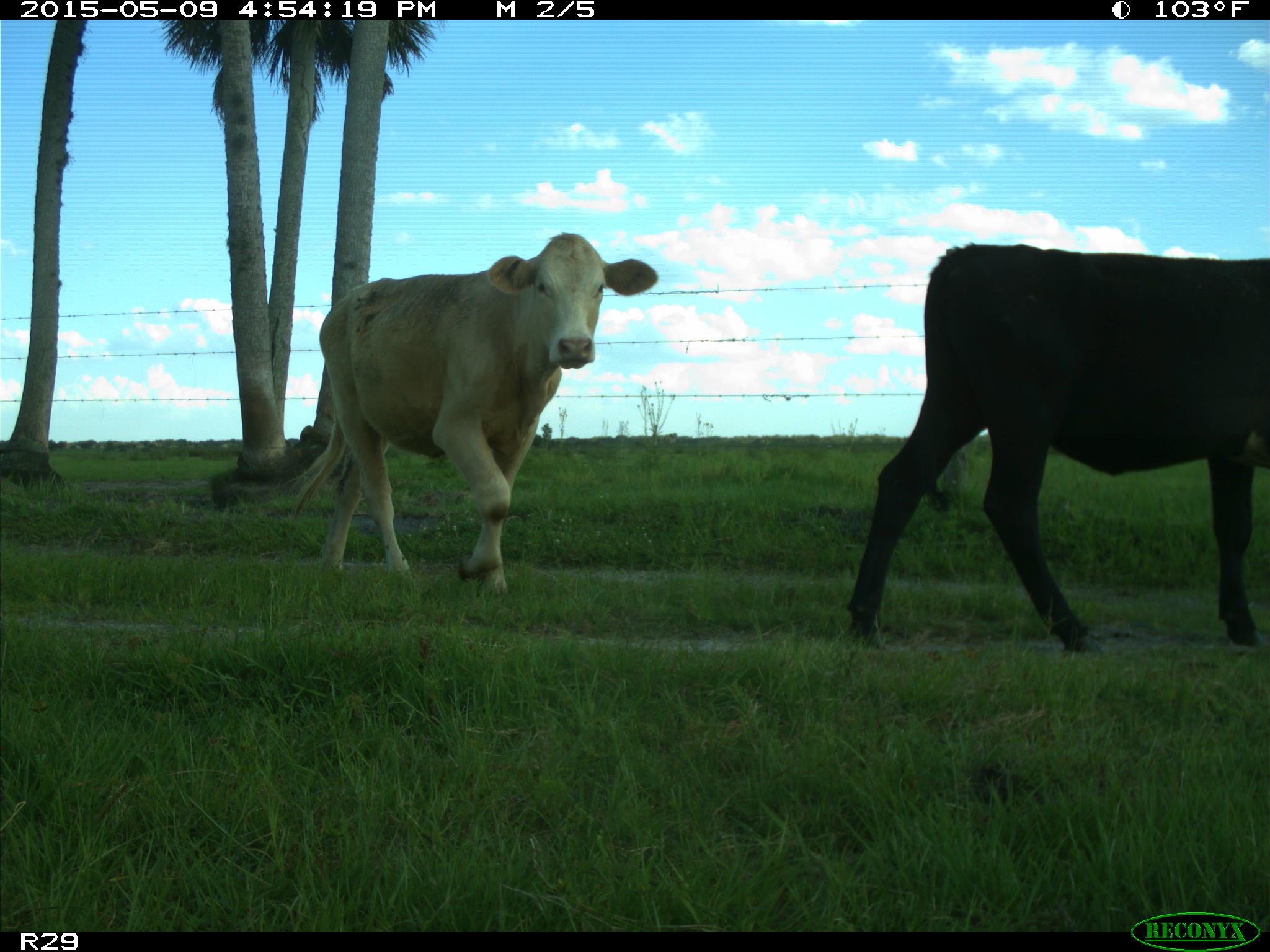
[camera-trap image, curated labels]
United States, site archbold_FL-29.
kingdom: Animalia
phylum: Chordata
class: Mammalia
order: Artiodactyla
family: Bovidae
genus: Bos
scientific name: Bos taurus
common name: domestic cow